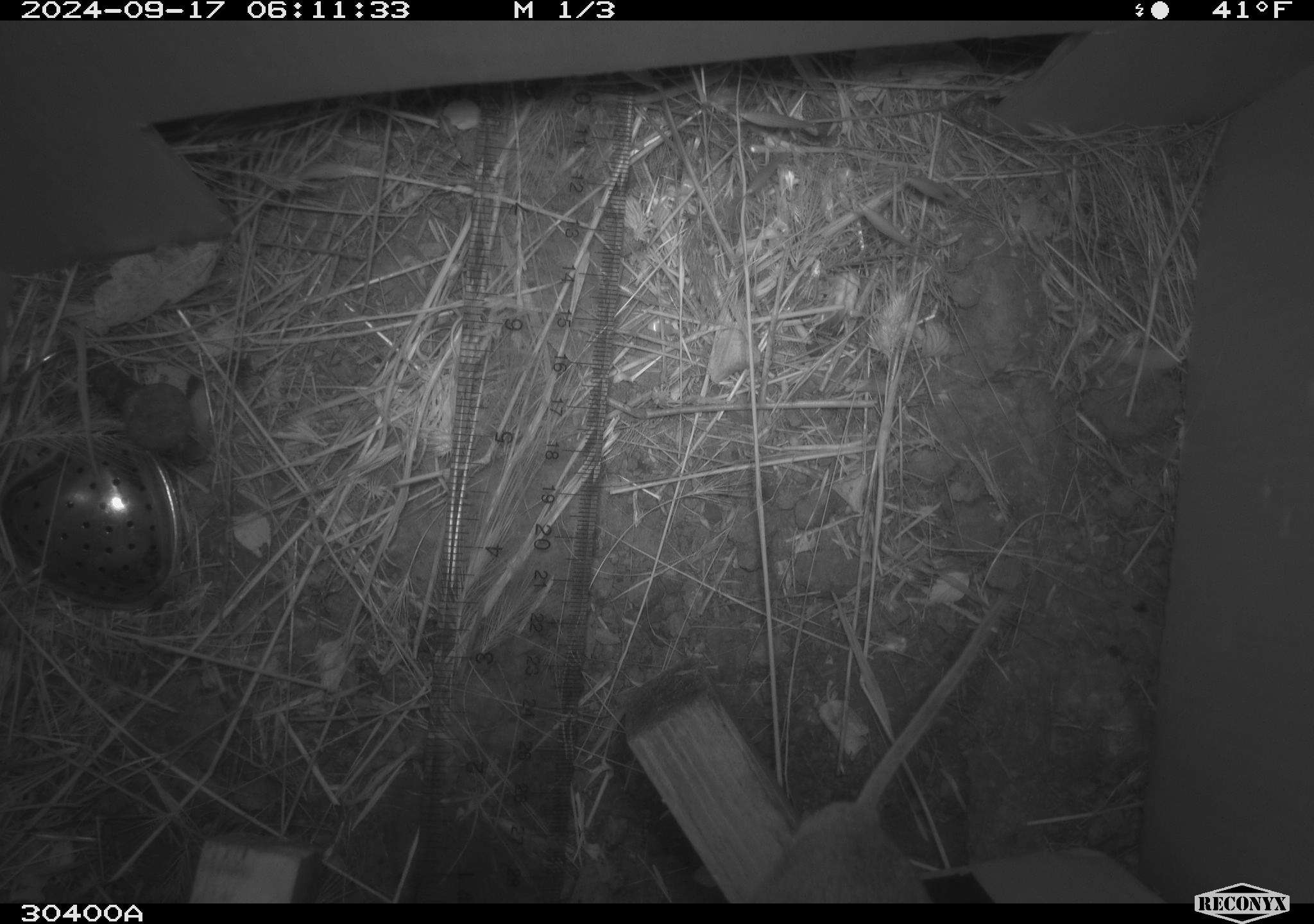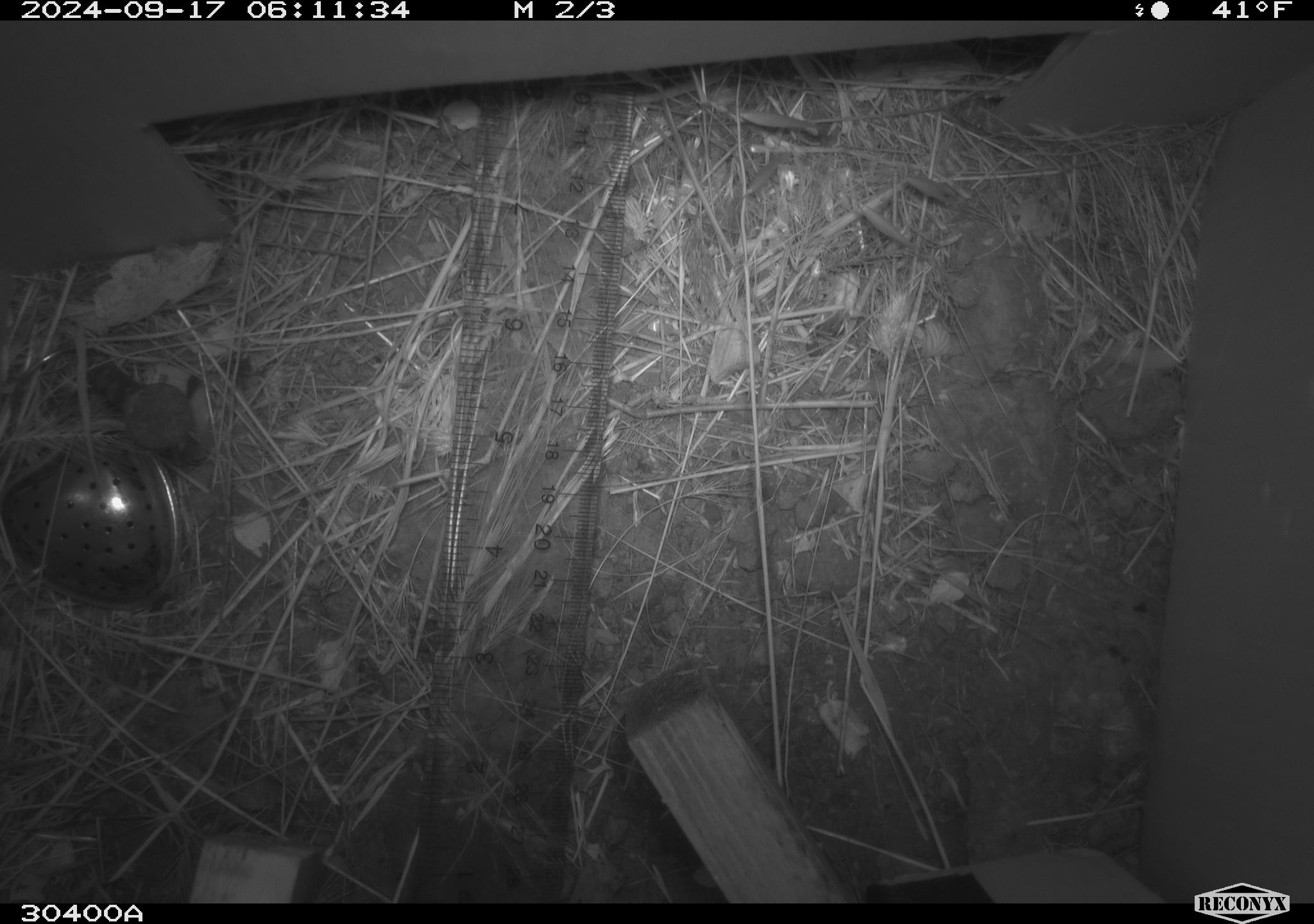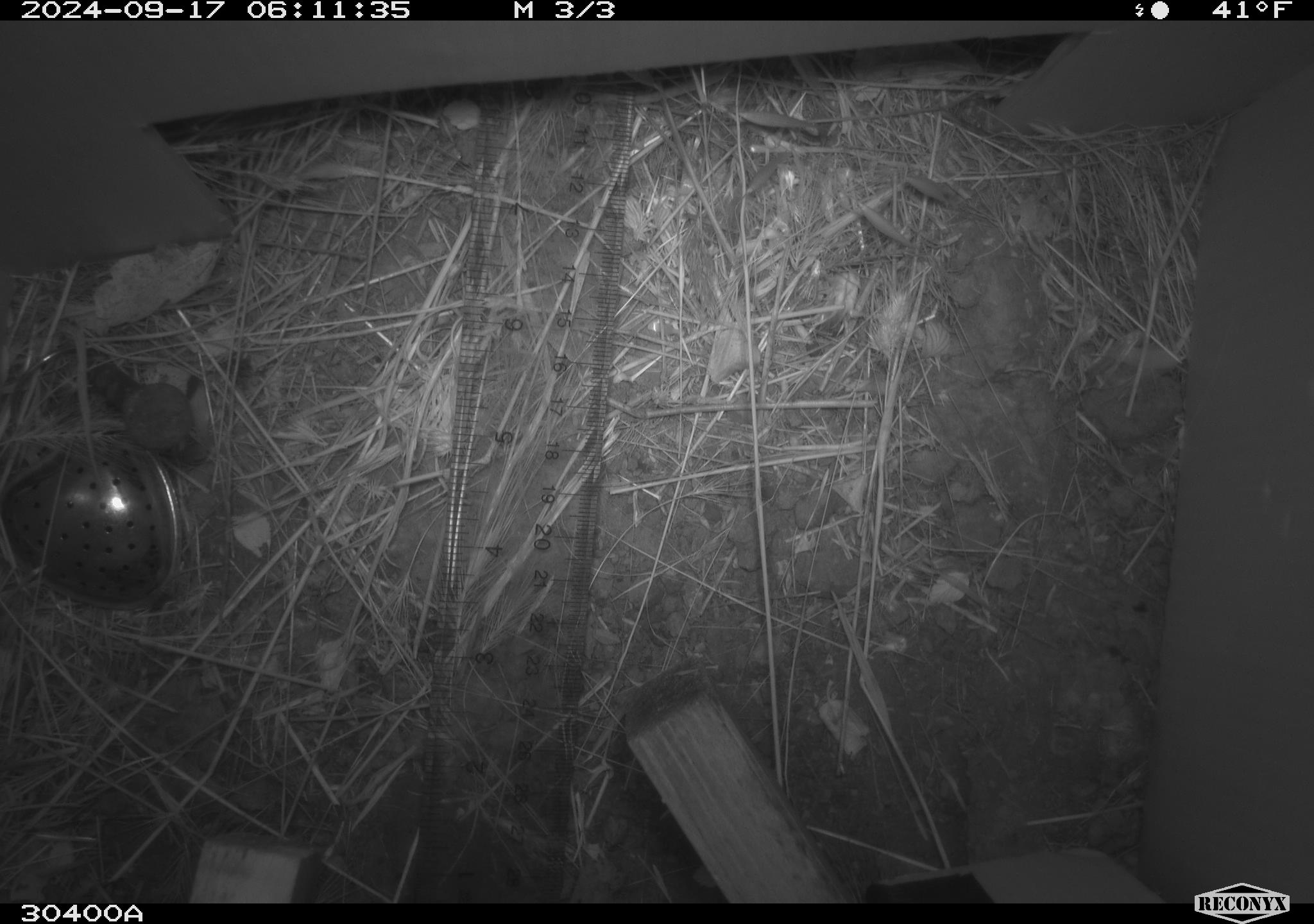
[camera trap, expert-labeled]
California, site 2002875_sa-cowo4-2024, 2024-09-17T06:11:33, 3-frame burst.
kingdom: Animalia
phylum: Chordata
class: Mammalia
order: Rodentia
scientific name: Rodentia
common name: rodent